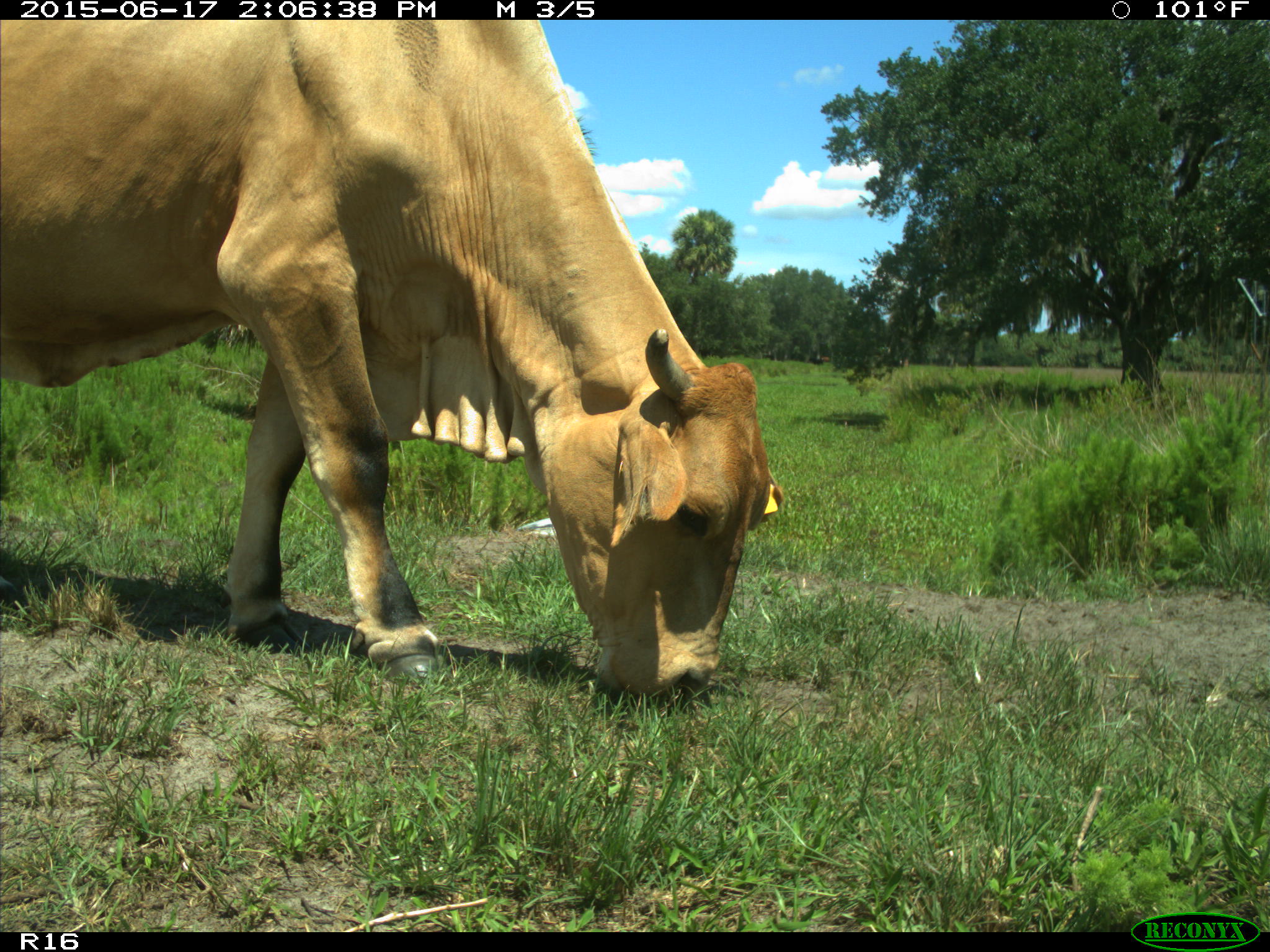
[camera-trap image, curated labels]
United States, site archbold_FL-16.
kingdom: Animalia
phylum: Chordata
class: Mammalia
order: Artiodactyla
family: Bovidae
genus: Bos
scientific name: Bos taurus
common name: domestic cow